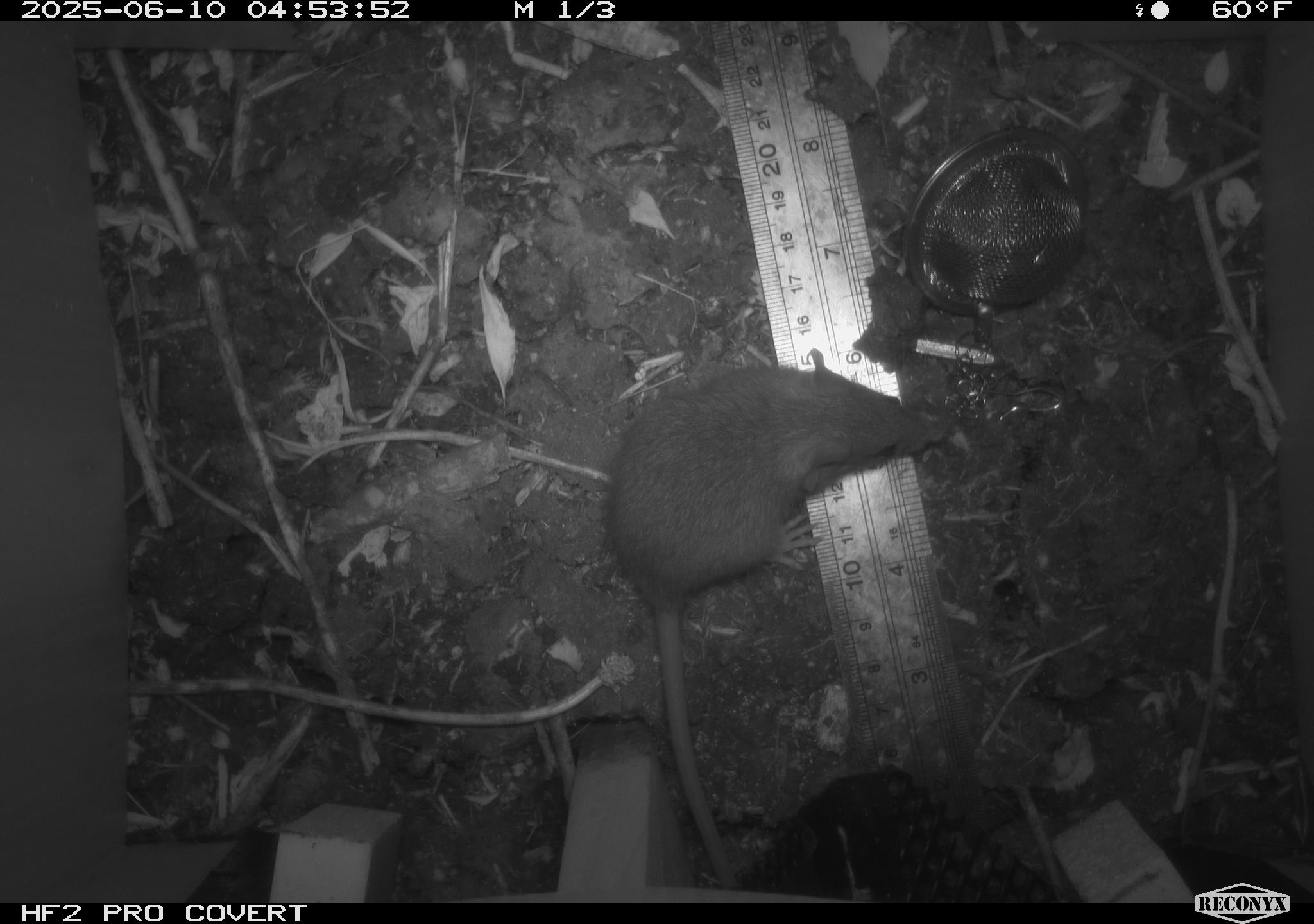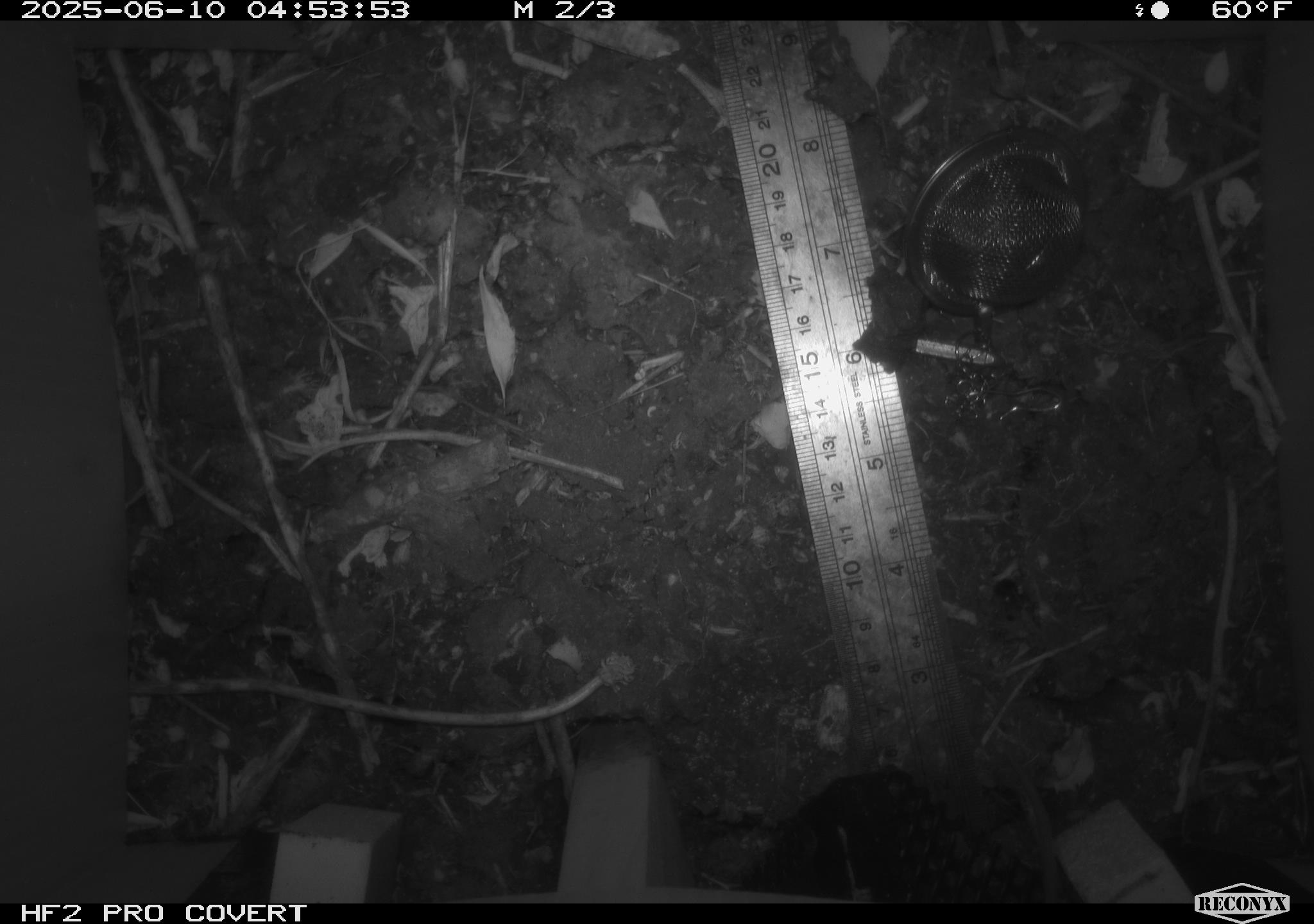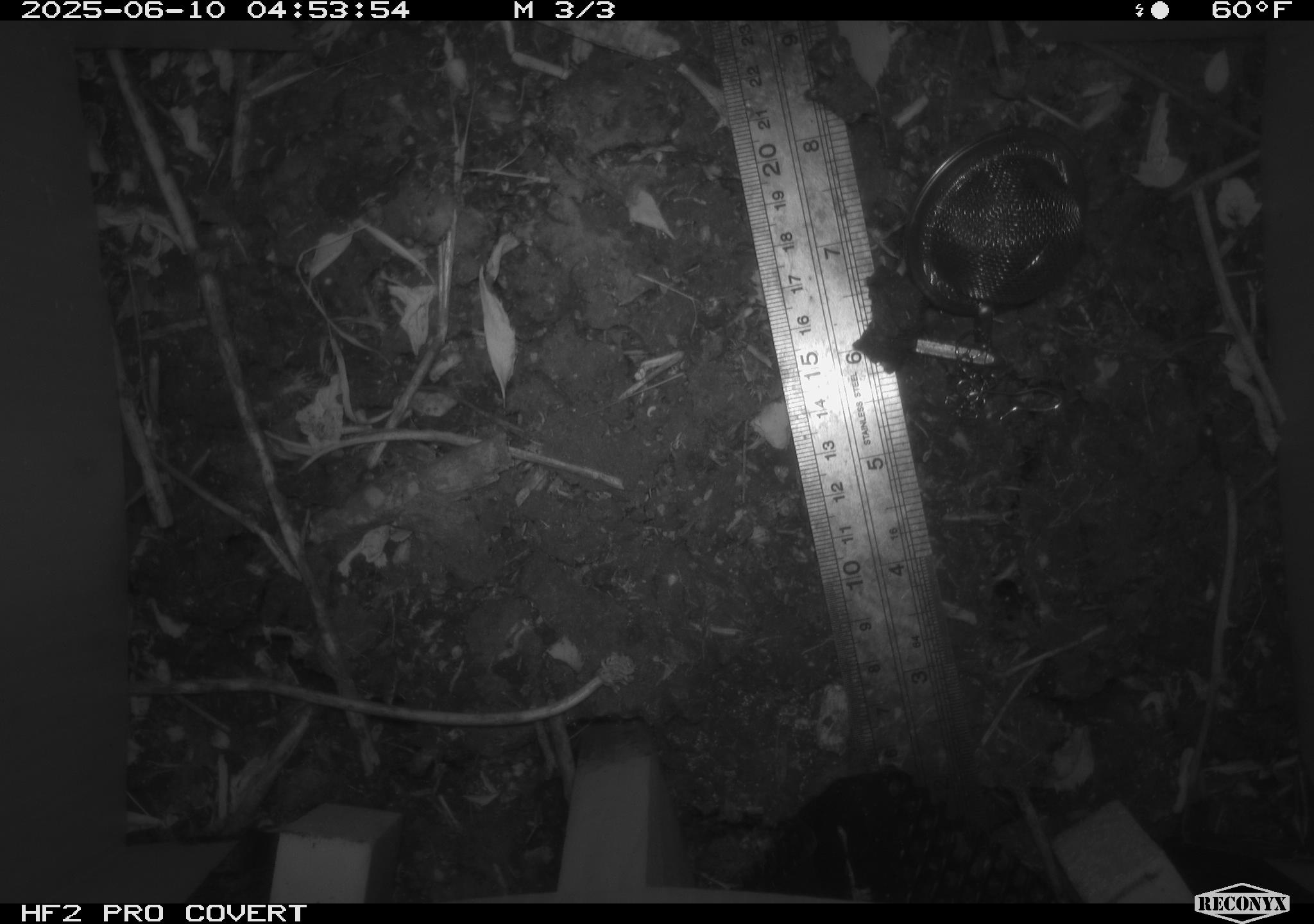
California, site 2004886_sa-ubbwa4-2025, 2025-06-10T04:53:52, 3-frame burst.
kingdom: Animalia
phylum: Chordata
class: Mammalia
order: Rodentia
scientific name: Rodentia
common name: rodent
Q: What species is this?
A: Rodent (Rodentia).